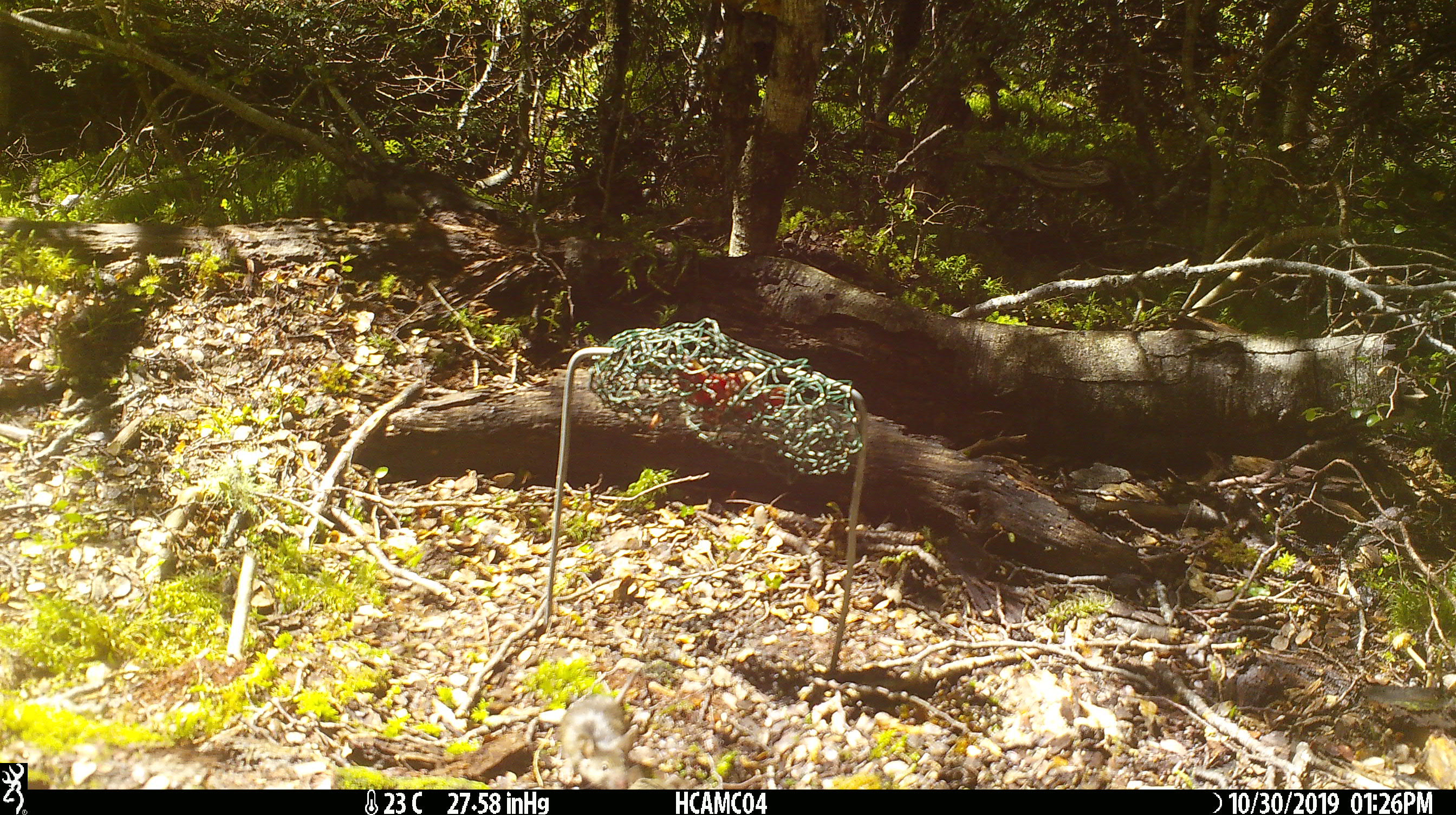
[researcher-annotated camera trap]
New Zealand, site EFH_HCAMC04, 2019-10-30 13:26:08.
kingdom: Animalia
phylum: Chordata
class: Mammalia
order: Rodentia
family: Muridae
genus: Mus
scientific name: Mus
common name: mouse